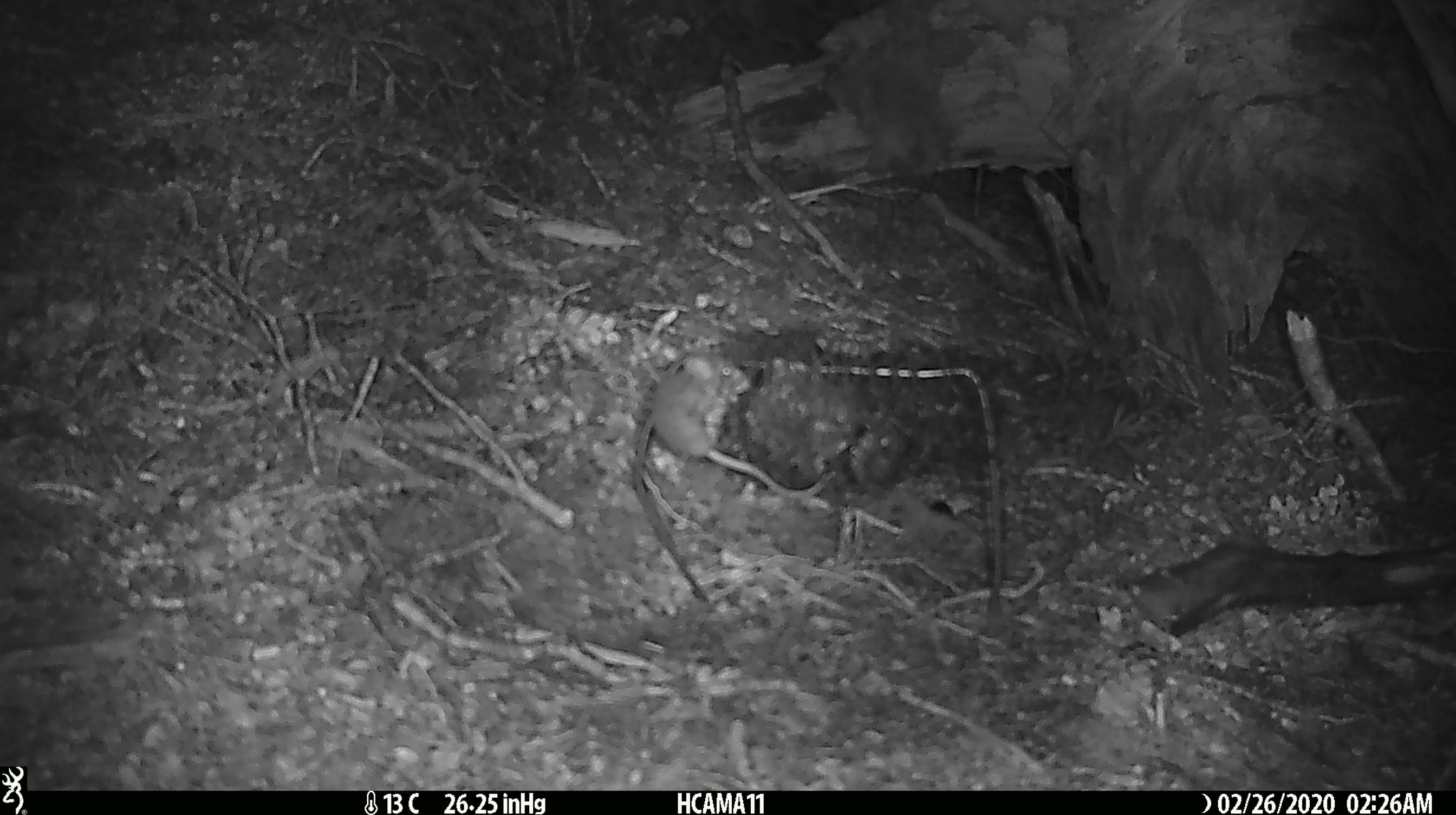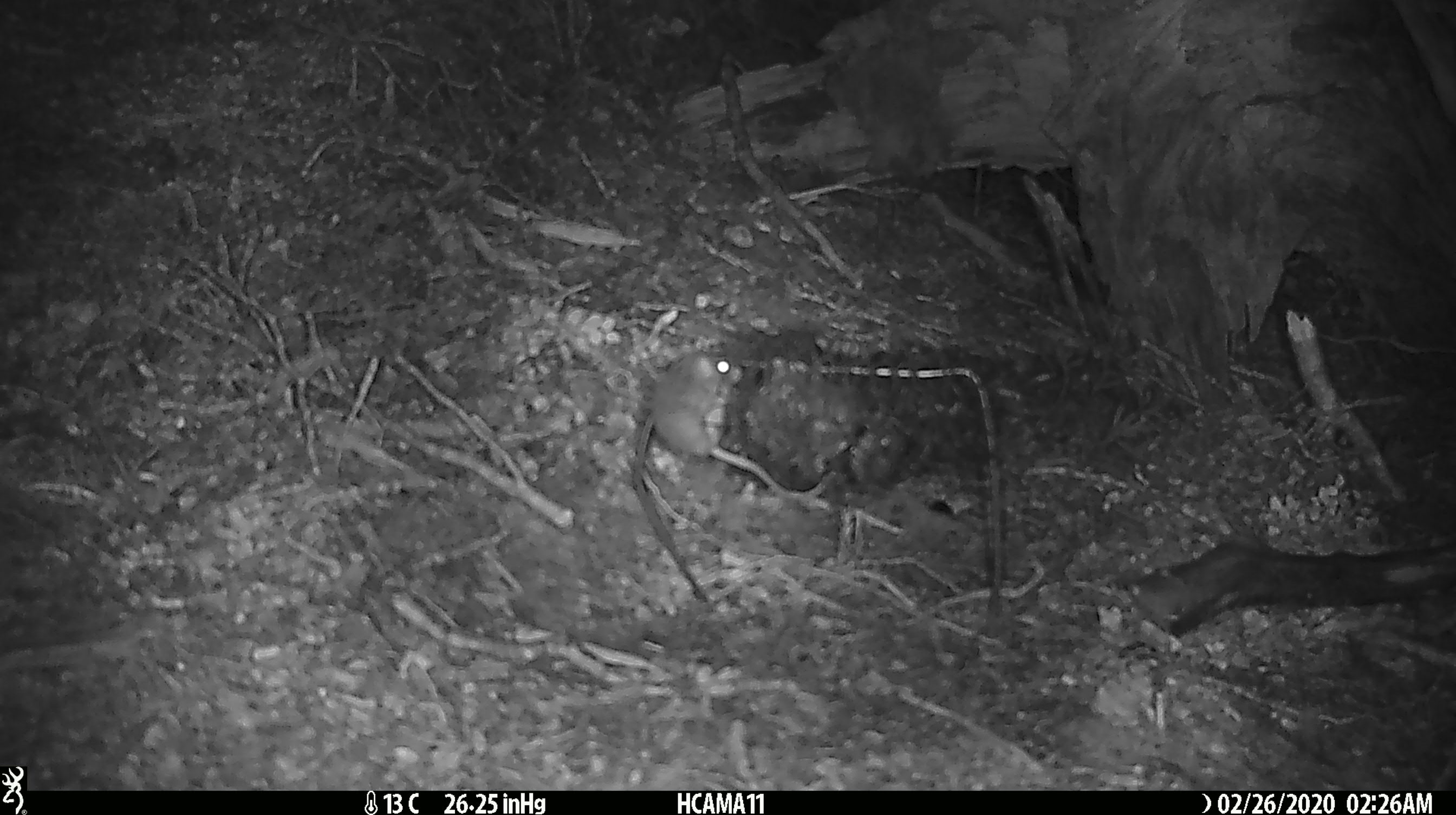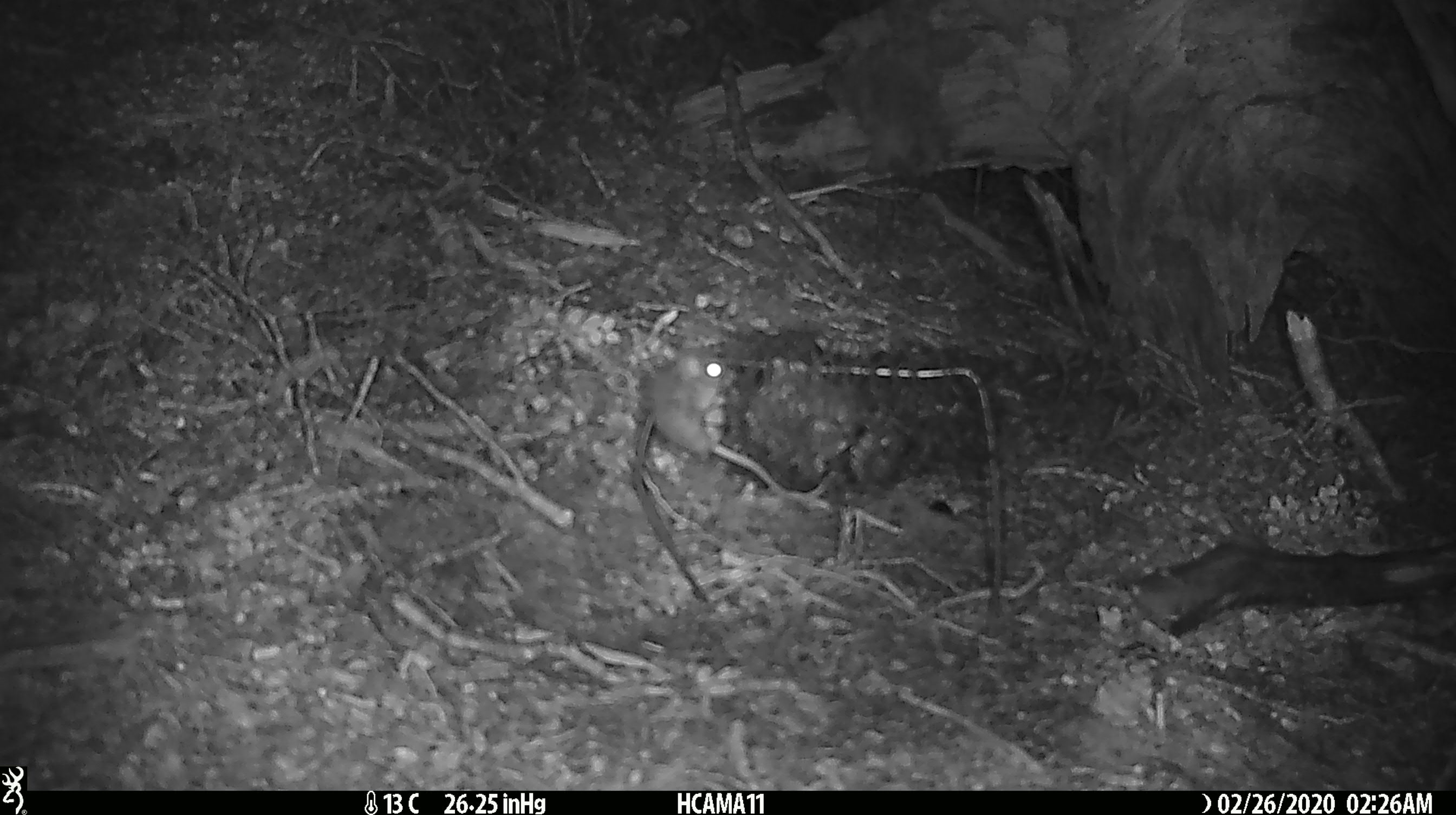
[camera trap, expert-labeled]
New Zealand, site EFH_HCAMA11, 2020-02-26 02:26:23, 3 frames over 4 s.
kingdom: Animalia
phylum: Chordata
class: Mammalia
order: Rodentia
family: Muridae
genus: Mus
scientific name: Mus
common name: mouse